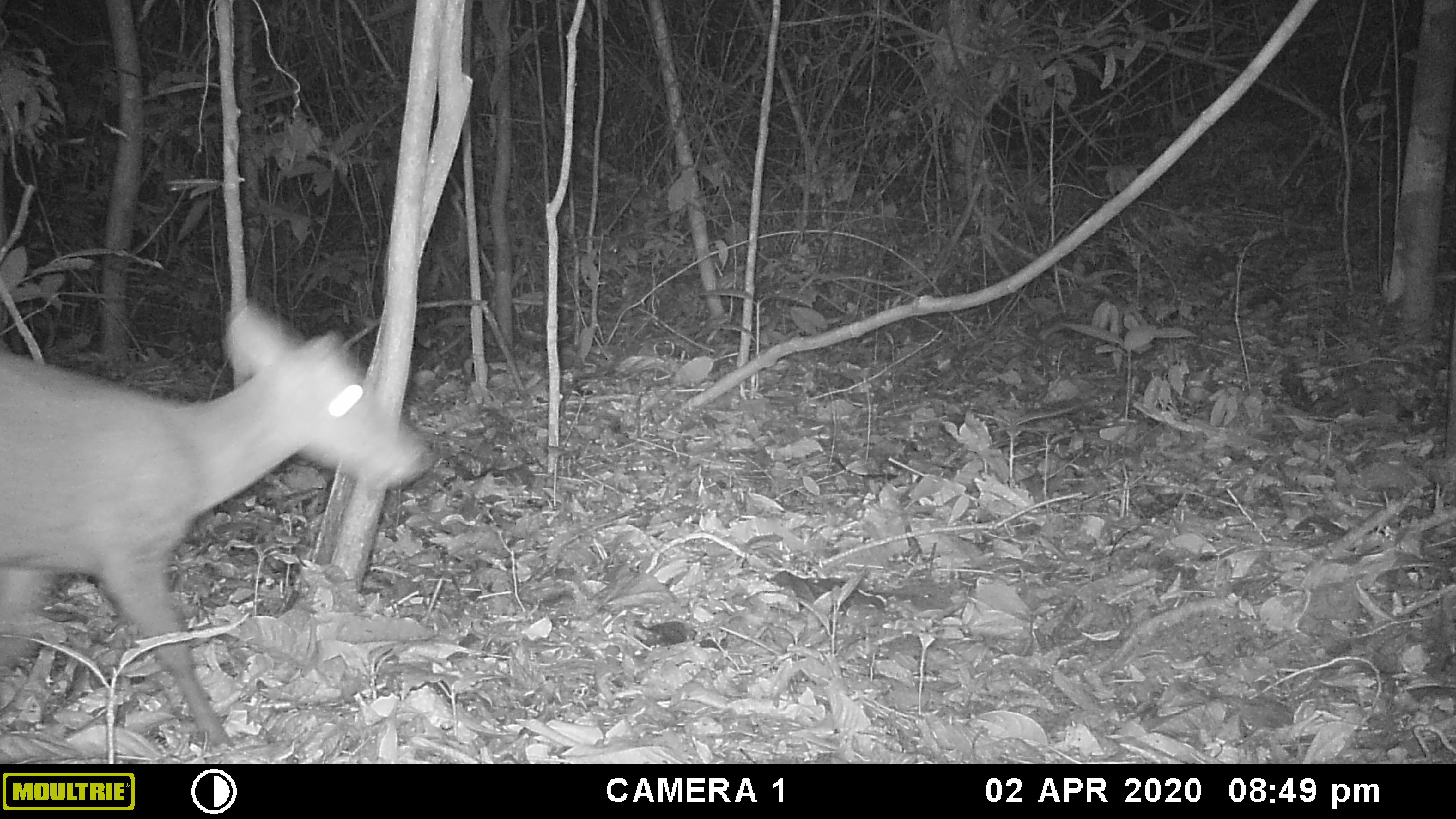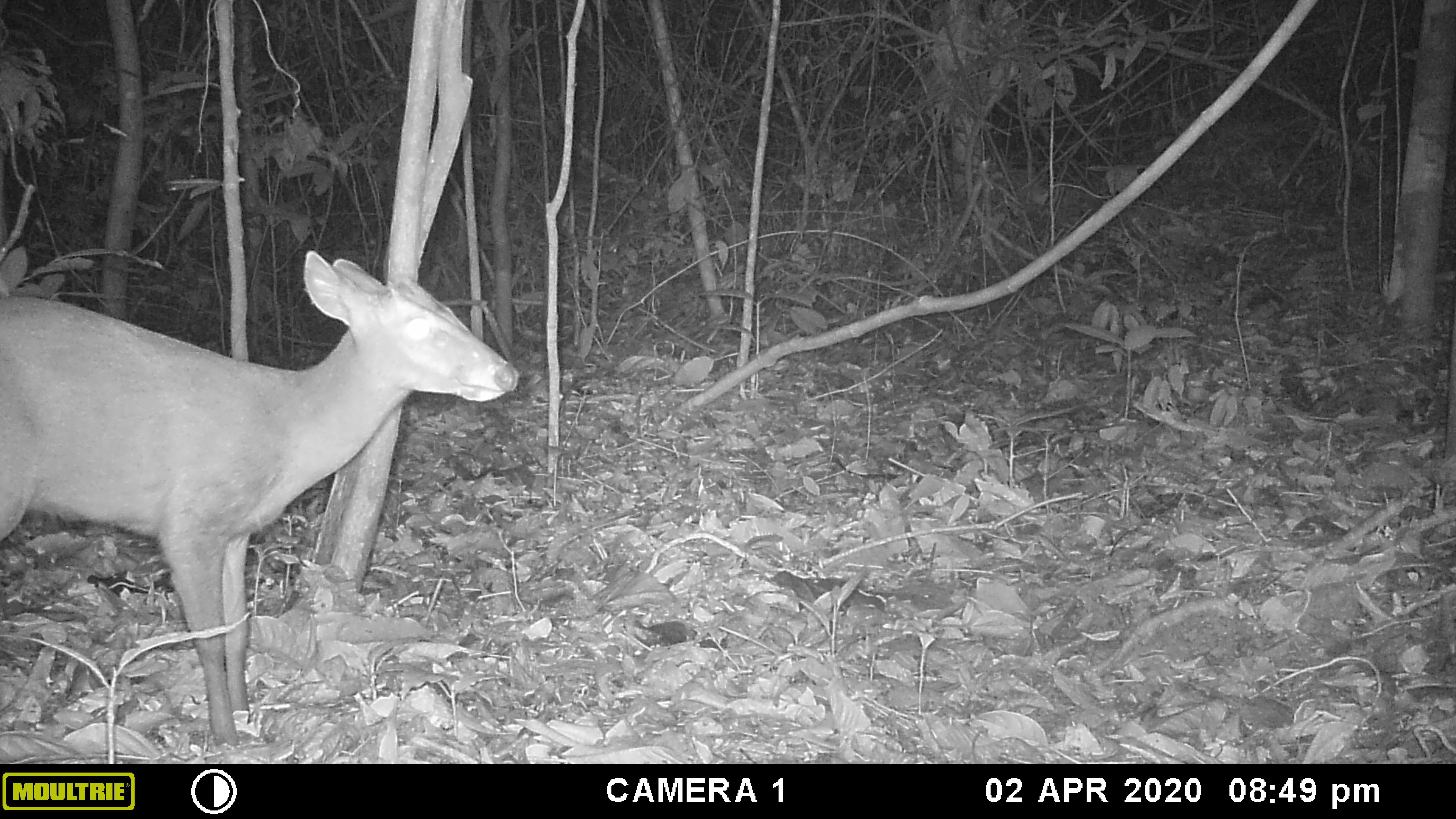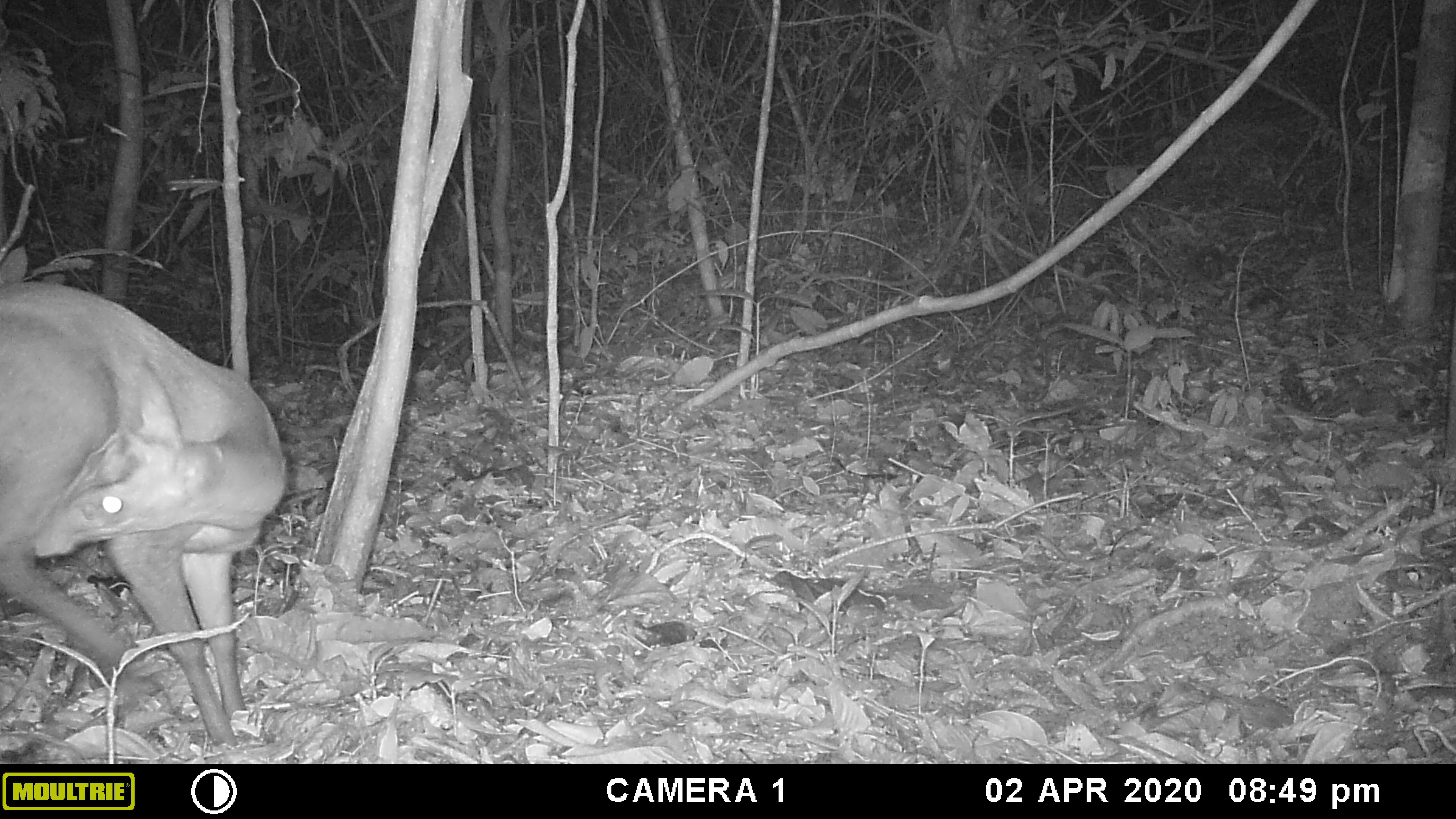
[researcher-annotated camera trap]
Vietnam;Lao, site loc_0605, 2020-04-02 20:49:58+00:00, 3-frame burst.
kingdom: Animalia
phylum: Chordata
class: Mammalia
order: Artiodactyla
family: Cervidae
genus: Muntiacus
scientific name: Muntiacus rooseveltorum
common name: roosevelt's muntjac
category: roosevelts muntjac group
Roosevelts muntjac group (roosevelt's muntjac) (Muntiacus rooseveltorum). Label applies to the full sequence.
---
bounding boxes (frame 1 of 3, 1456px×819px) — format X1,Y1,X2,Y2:
roosevelts muntjac group: 0,298,432,748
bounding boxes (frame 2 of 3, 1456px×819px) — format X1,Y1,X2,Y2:
roosevelts muntjac group: 0,250,518,747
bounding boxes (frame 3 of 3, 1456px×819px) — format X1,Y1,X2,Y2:
roosevelts muntjac group: 0,279,286,750